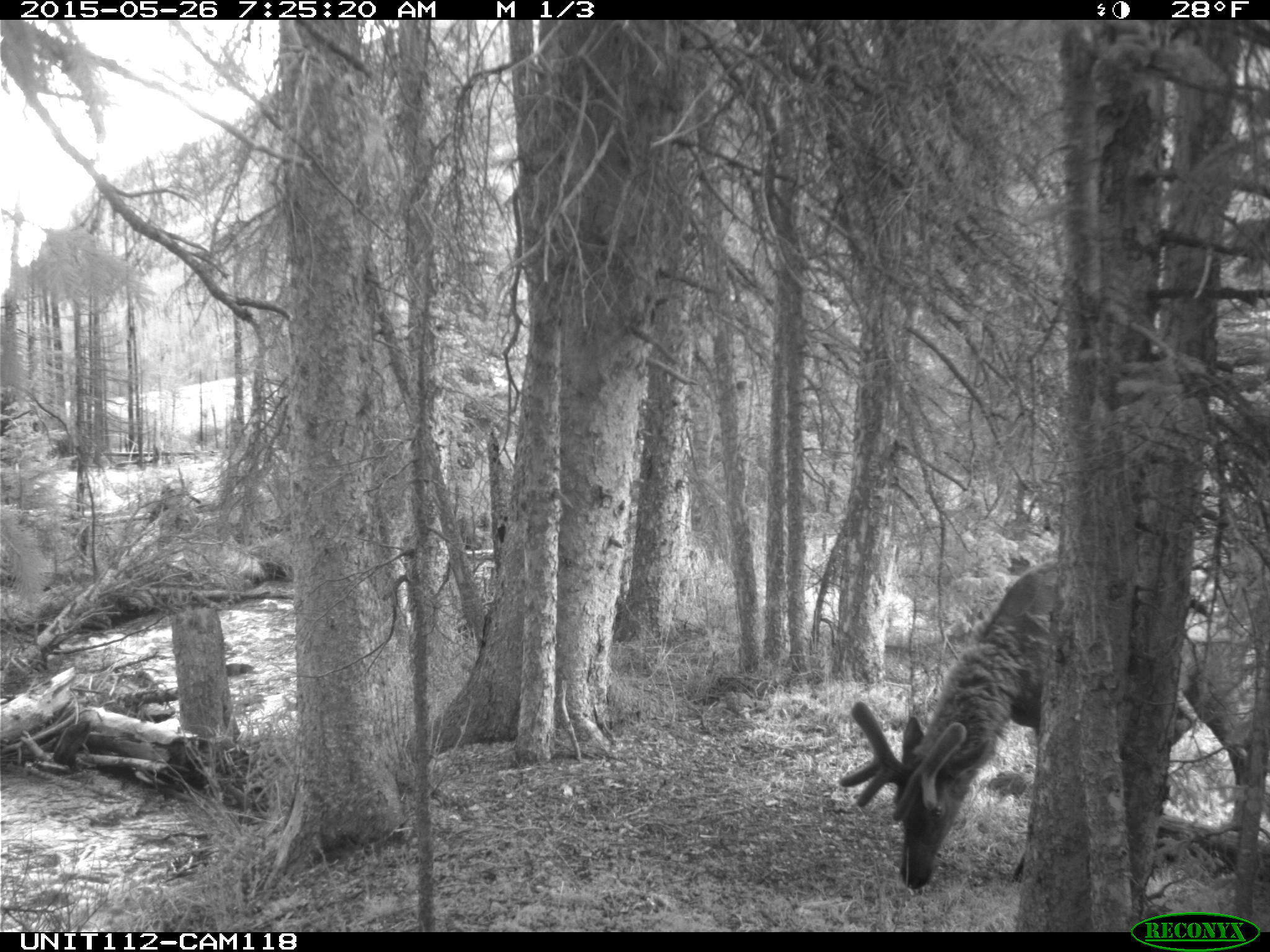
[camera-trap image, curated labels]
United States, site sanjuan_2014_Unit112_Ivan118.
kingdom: Animalia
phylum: Chordata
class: Mammalia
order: Artiodactyla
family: Cervidae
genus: Cervus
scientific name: Cervus elaphus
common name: red deer